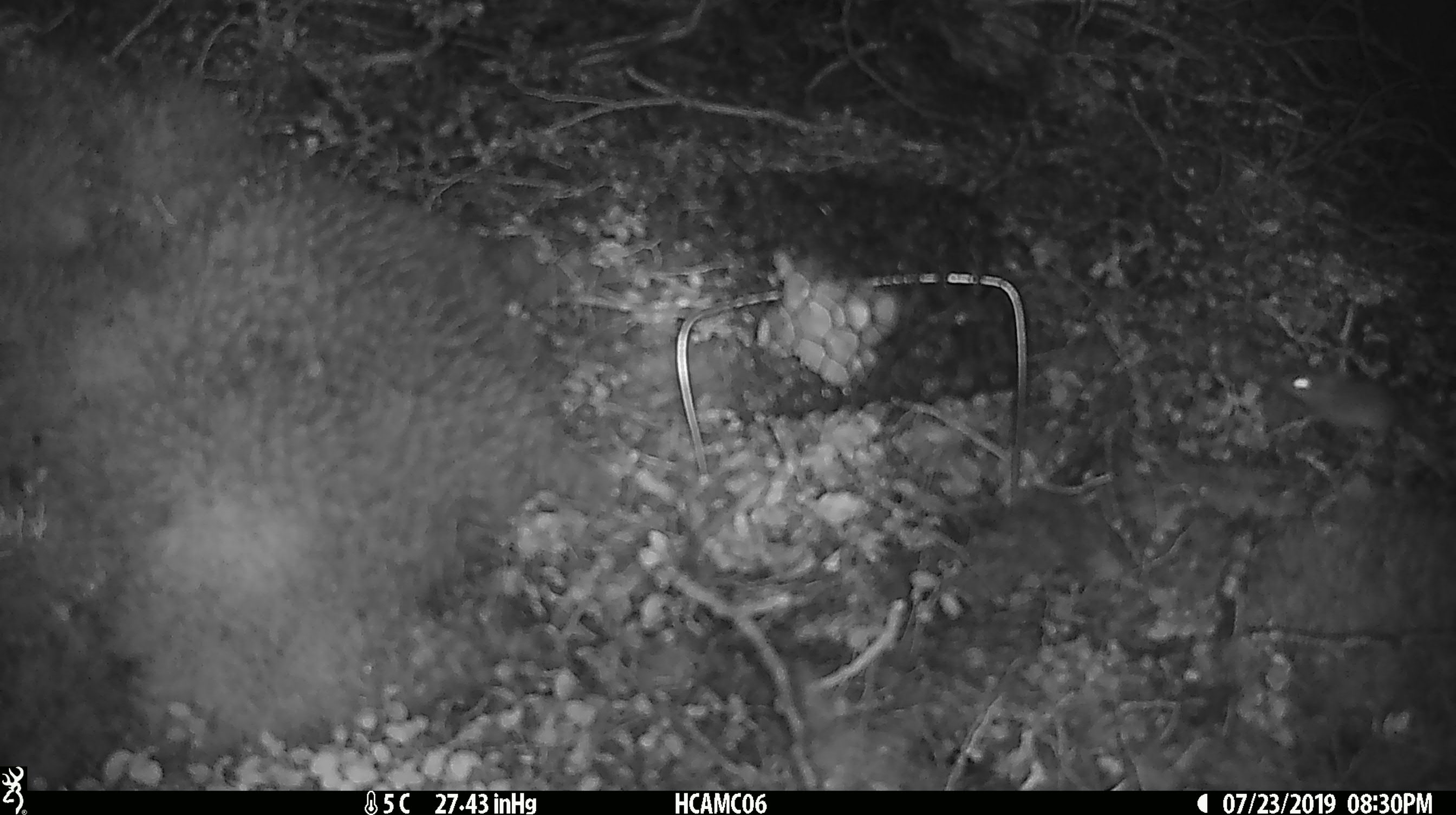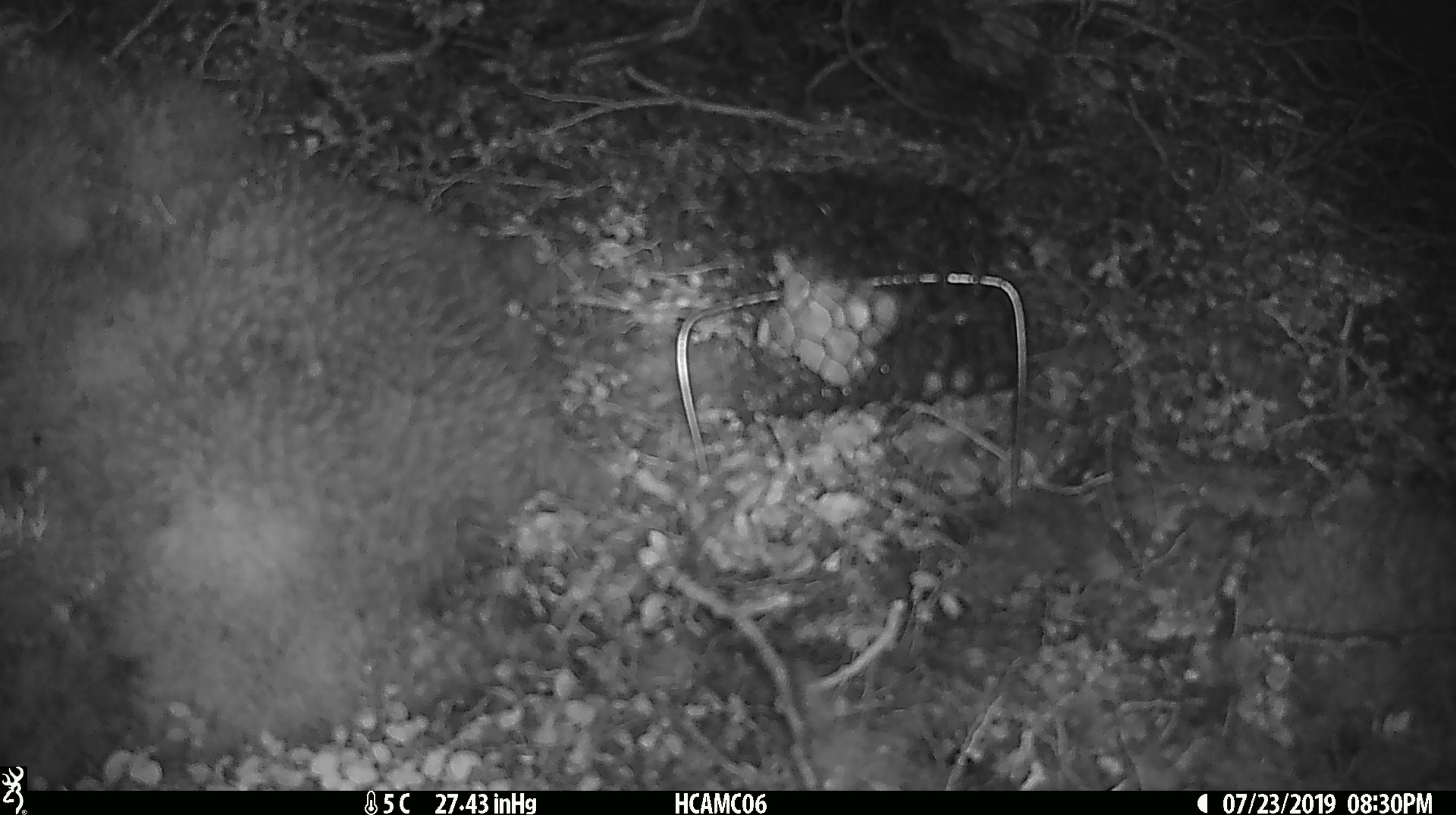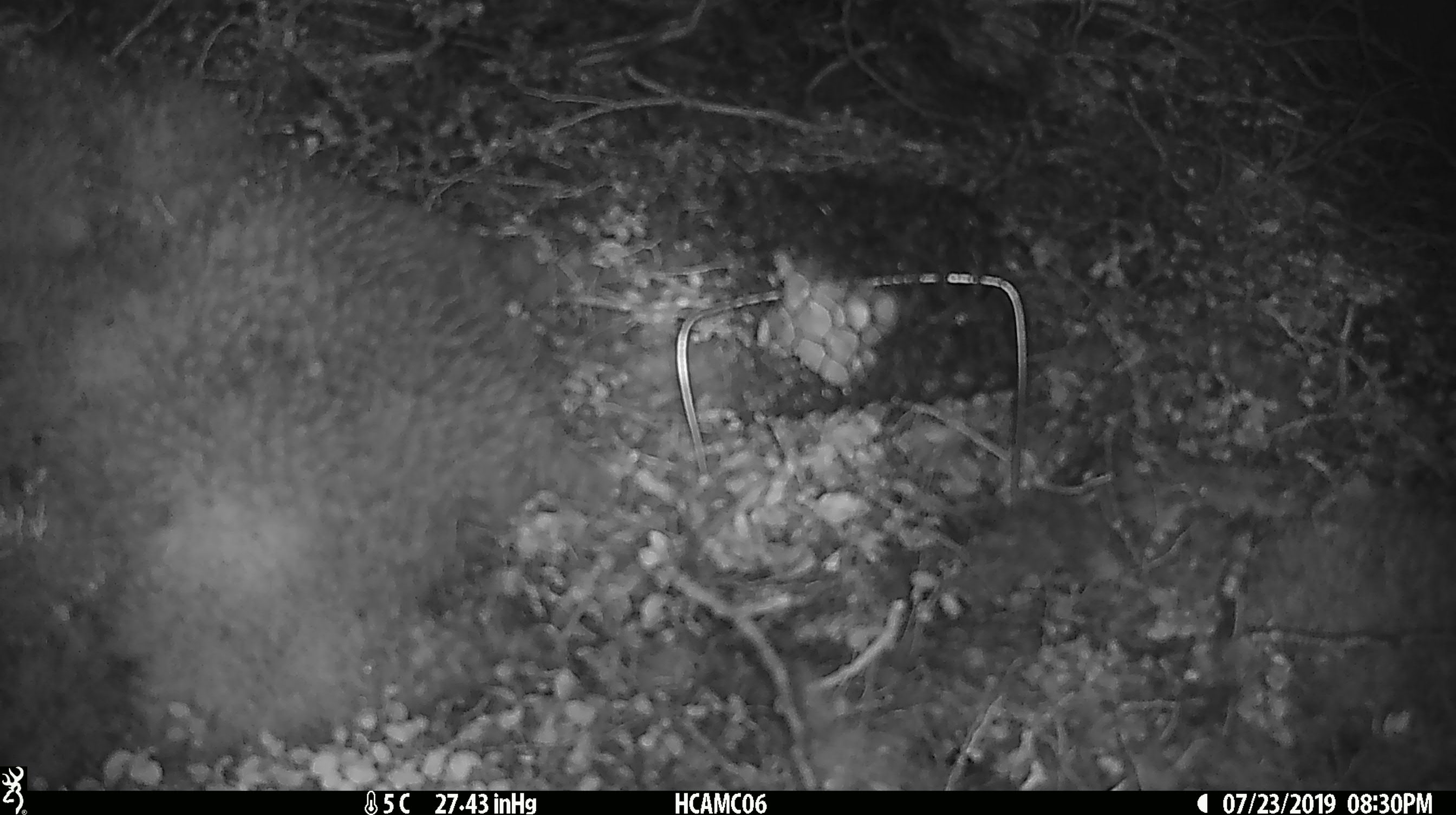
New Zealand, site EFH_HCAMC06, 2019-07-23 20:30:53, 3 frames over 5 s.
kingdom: Animalia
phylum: Chordata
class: Mammalia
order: Rodentia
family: Muridae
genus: Mus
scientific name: Mus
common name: mouse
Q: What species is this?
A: Mouse (Mus).